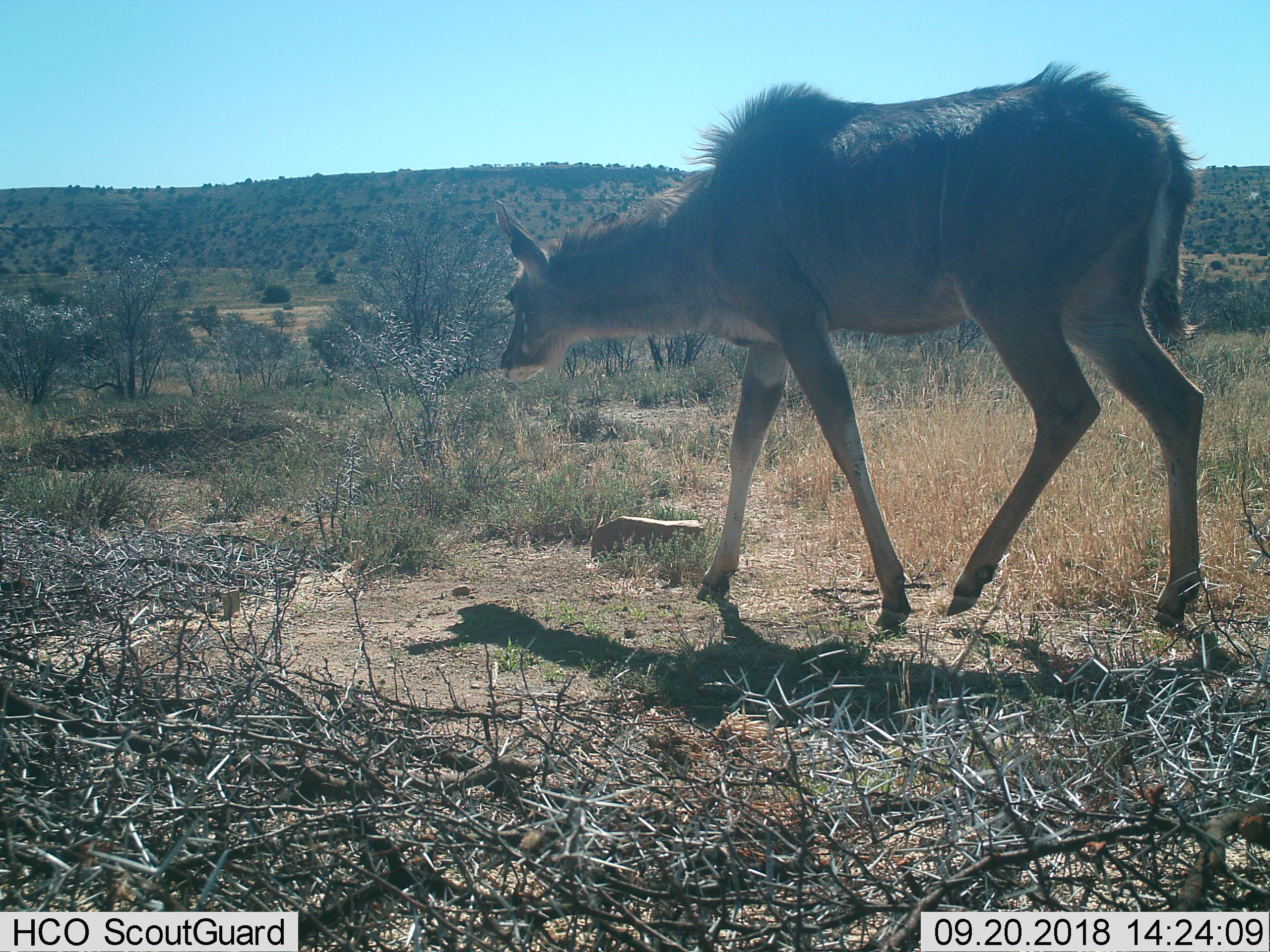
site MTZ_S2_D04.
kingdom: Animalia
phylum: Chordata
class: Mammalia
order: Artiodactyla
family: Bovidae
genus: Tragelaphus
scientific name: Tragelaphus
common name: kudu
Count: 1.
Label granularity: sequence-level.